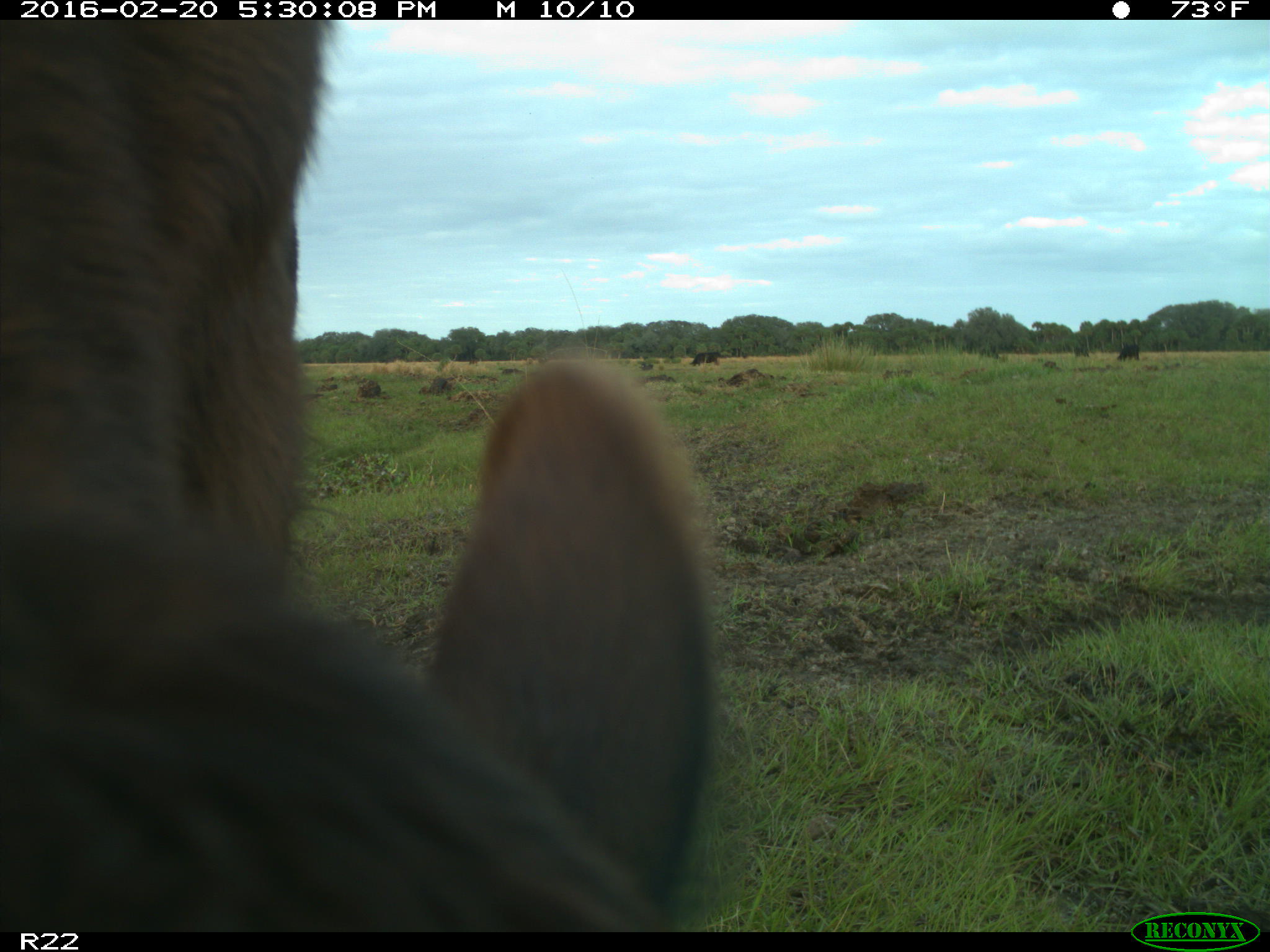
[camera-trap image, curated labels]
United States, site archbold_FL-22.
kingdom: Animalia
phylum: Chordata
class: Mammalia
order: Artiodactyla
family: Bovidae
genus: Bos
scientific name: Bos taurus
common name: domestic cow